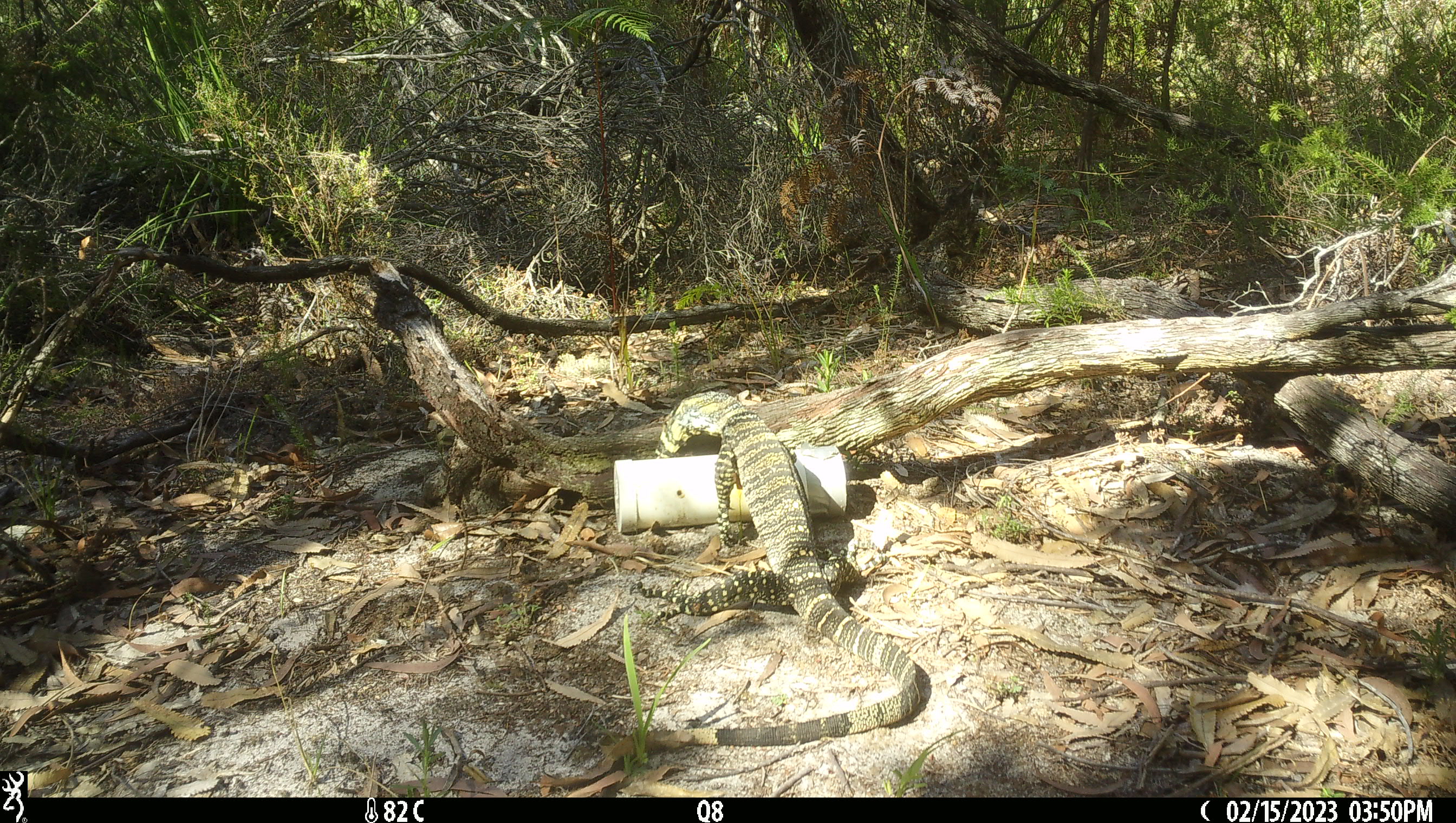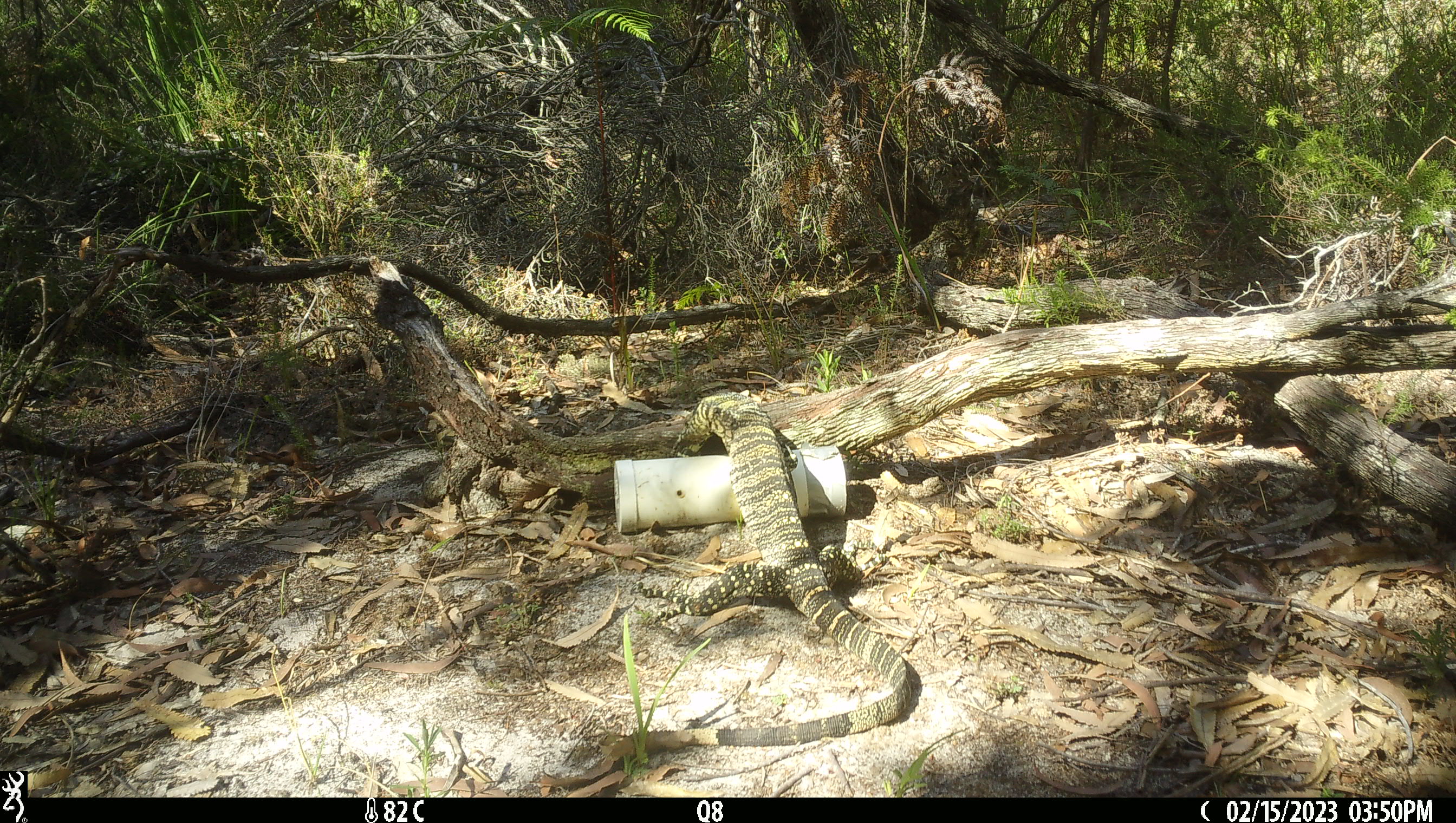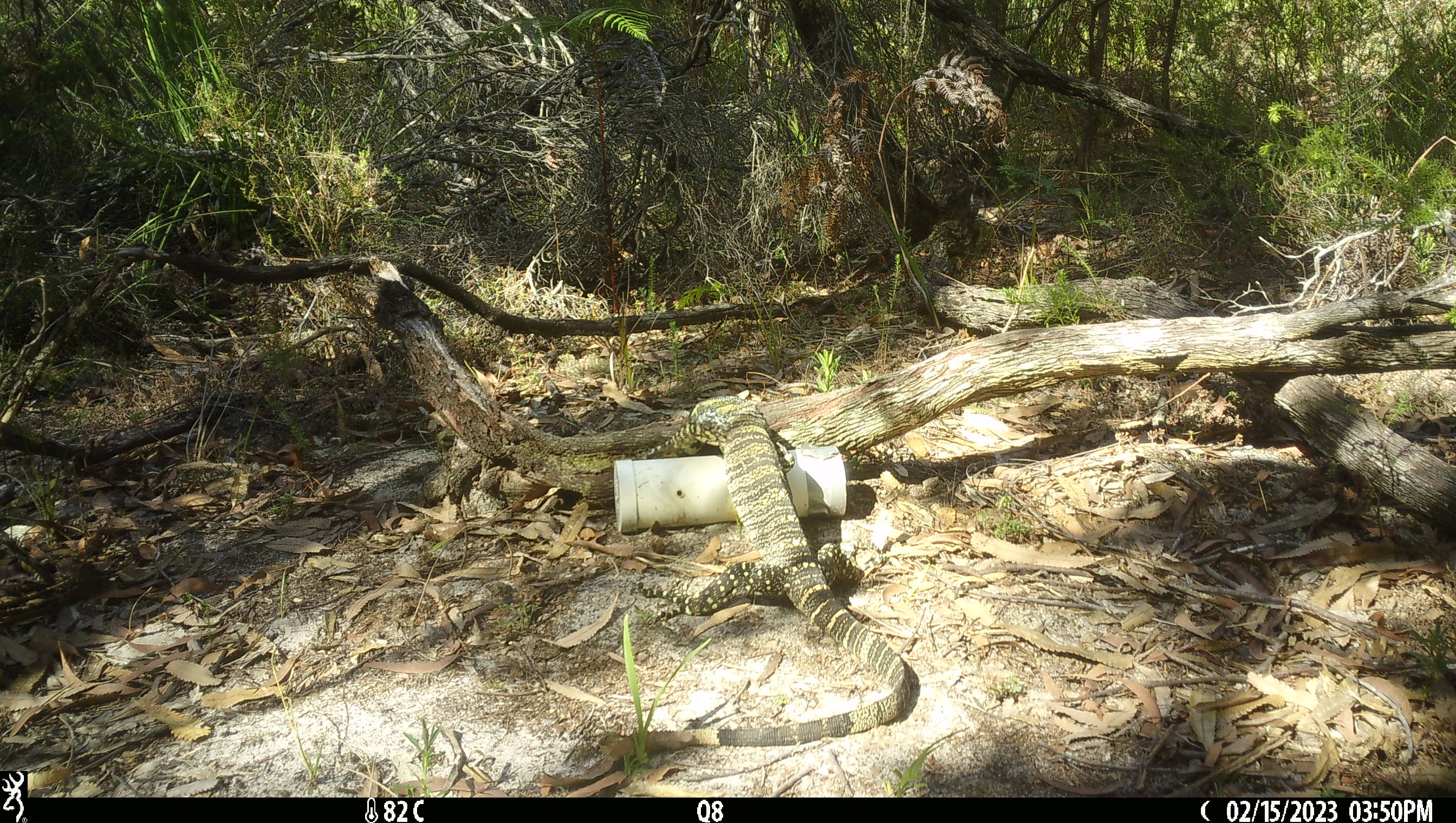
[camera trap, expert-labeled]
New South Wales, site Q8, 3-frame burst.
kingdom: Animalia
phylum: Chordata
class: Reptilia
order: Squamata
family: Varanidae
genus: Varanus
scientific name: Varanus varius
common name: lace monitor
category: goanna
Goanna (lace monitor) (Varanus varius).